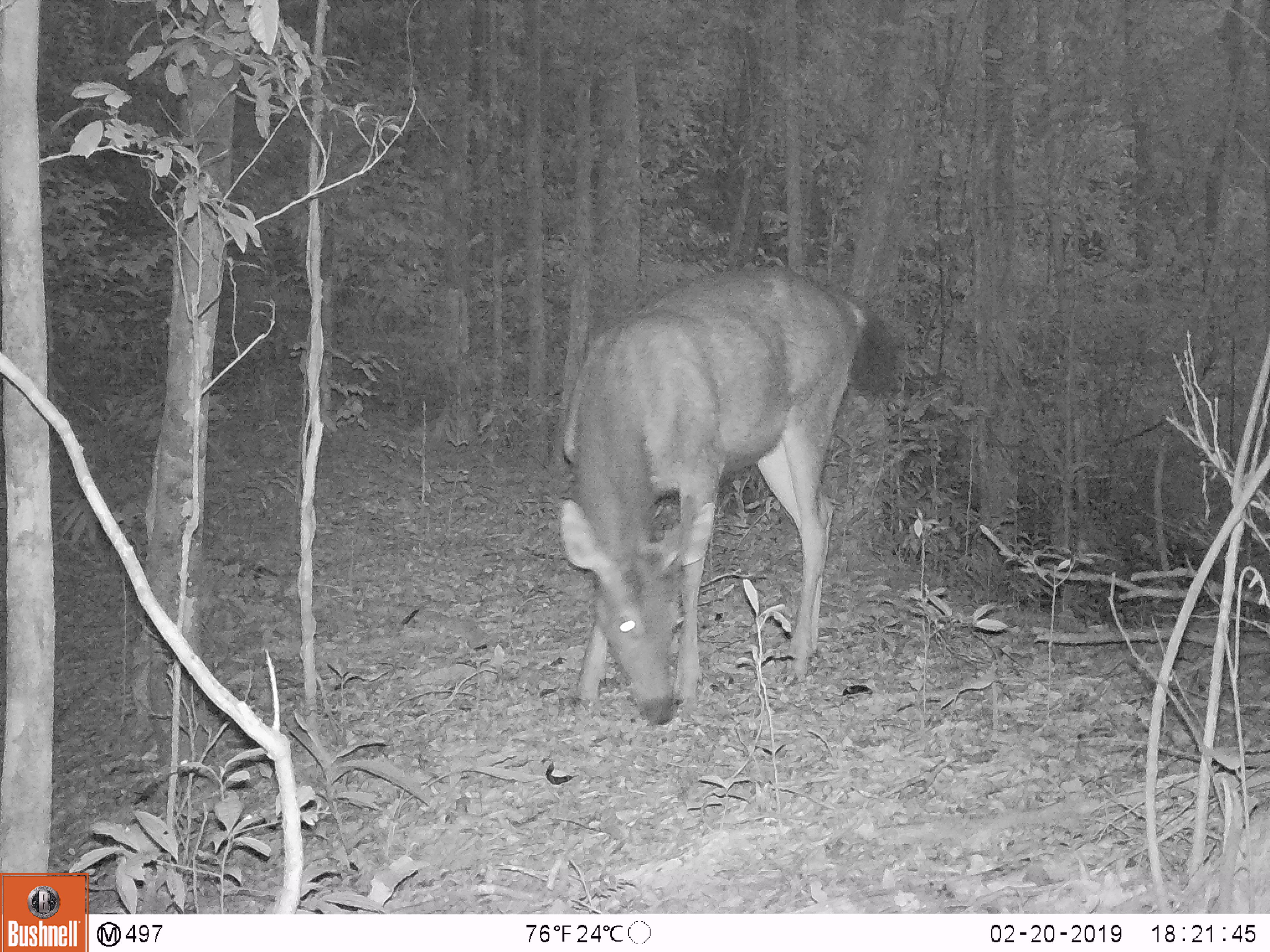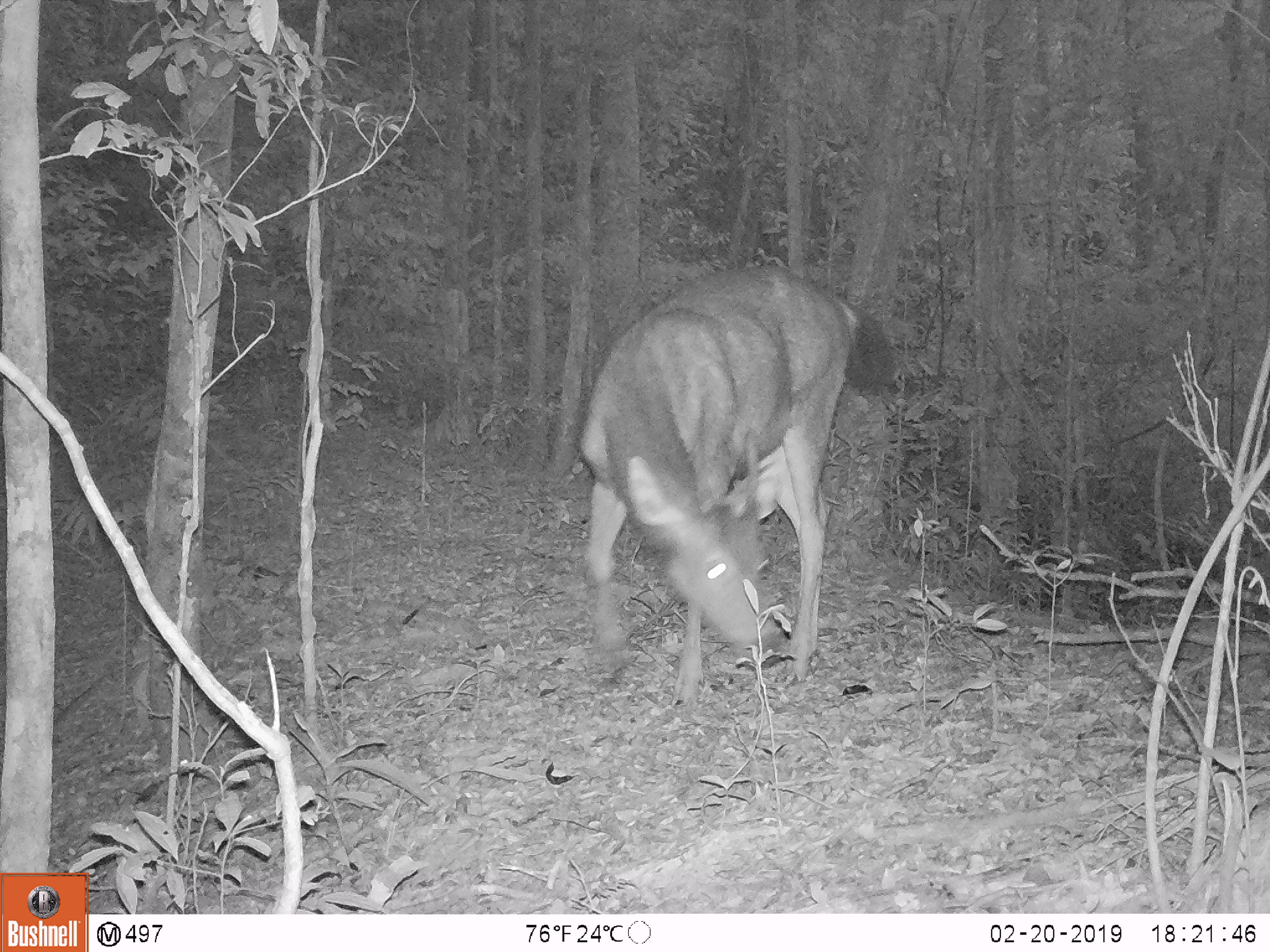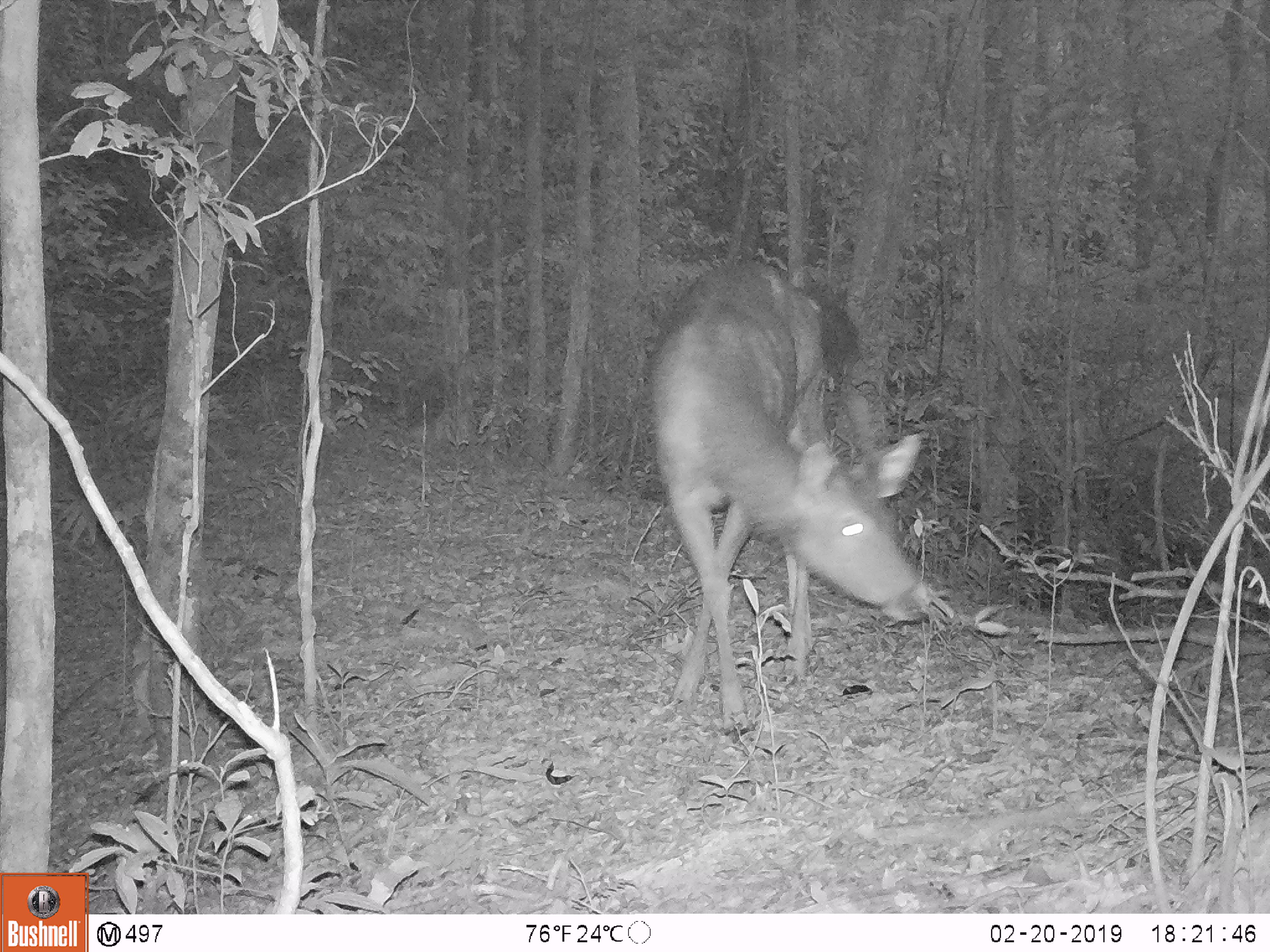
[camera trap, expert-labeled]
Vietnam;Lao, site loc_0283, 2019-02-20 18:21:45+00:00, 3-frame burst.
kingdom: Animalia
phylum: Chordata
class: Mammalia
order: Artiodactyla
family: Cervidae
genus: Rusa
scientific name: Rusa unicolor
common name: sambar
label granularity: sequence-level